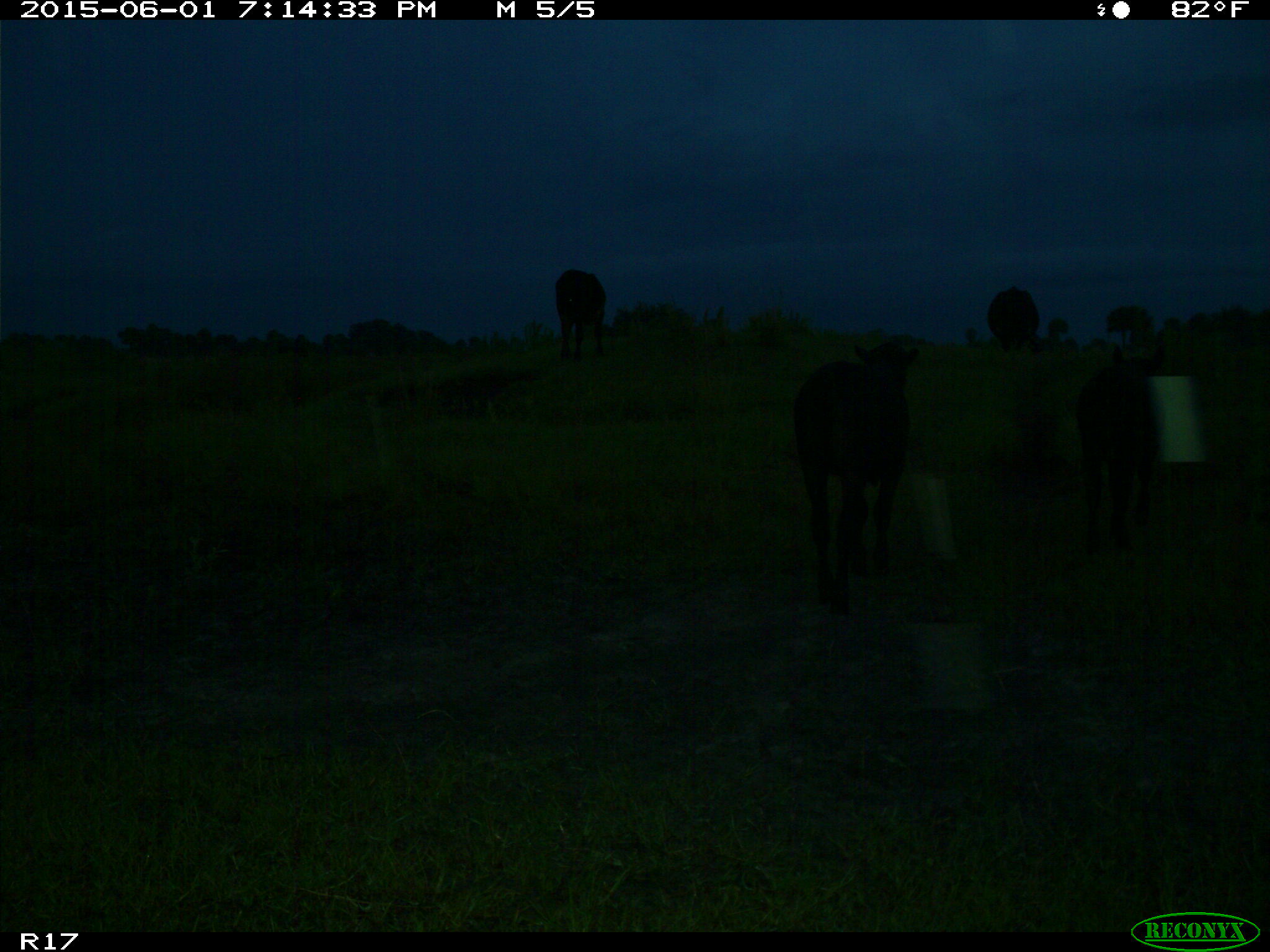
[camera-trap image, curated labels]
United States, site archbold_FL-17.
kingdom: Animalia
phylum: Chordata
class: Mammalia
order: Artiodactyla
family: Bovidae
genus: Bos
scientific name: Bos taurus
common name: domestic cow